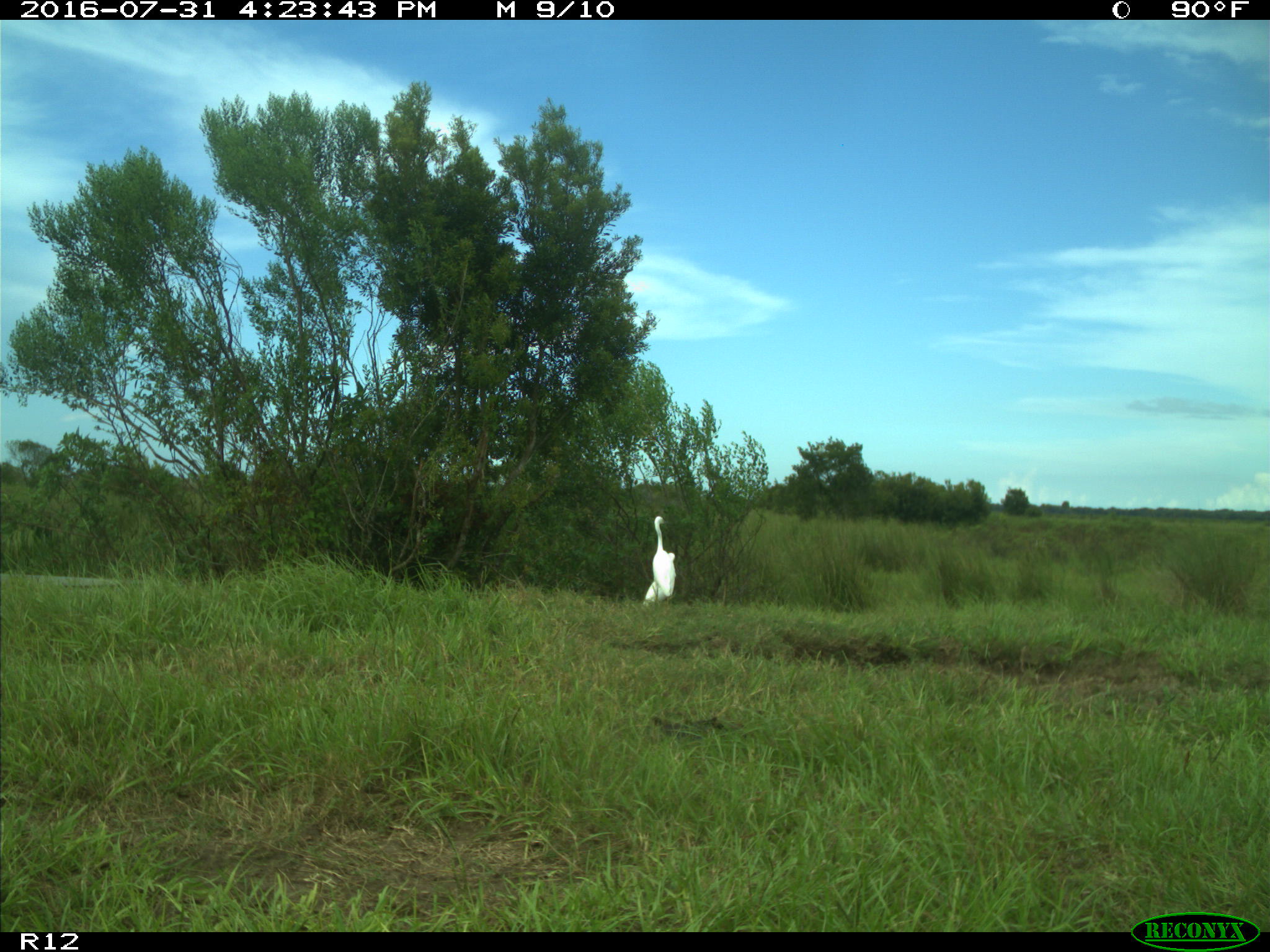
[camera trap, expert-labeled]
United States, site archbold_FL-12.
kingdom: Animalia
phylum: Chordata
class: Aves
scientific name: Aves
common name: birds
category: unidentified bird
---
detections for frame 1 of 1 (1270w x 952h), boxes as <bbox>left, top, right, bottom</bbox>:
animal: <bbox>642, 516, 677, 607</bbox>